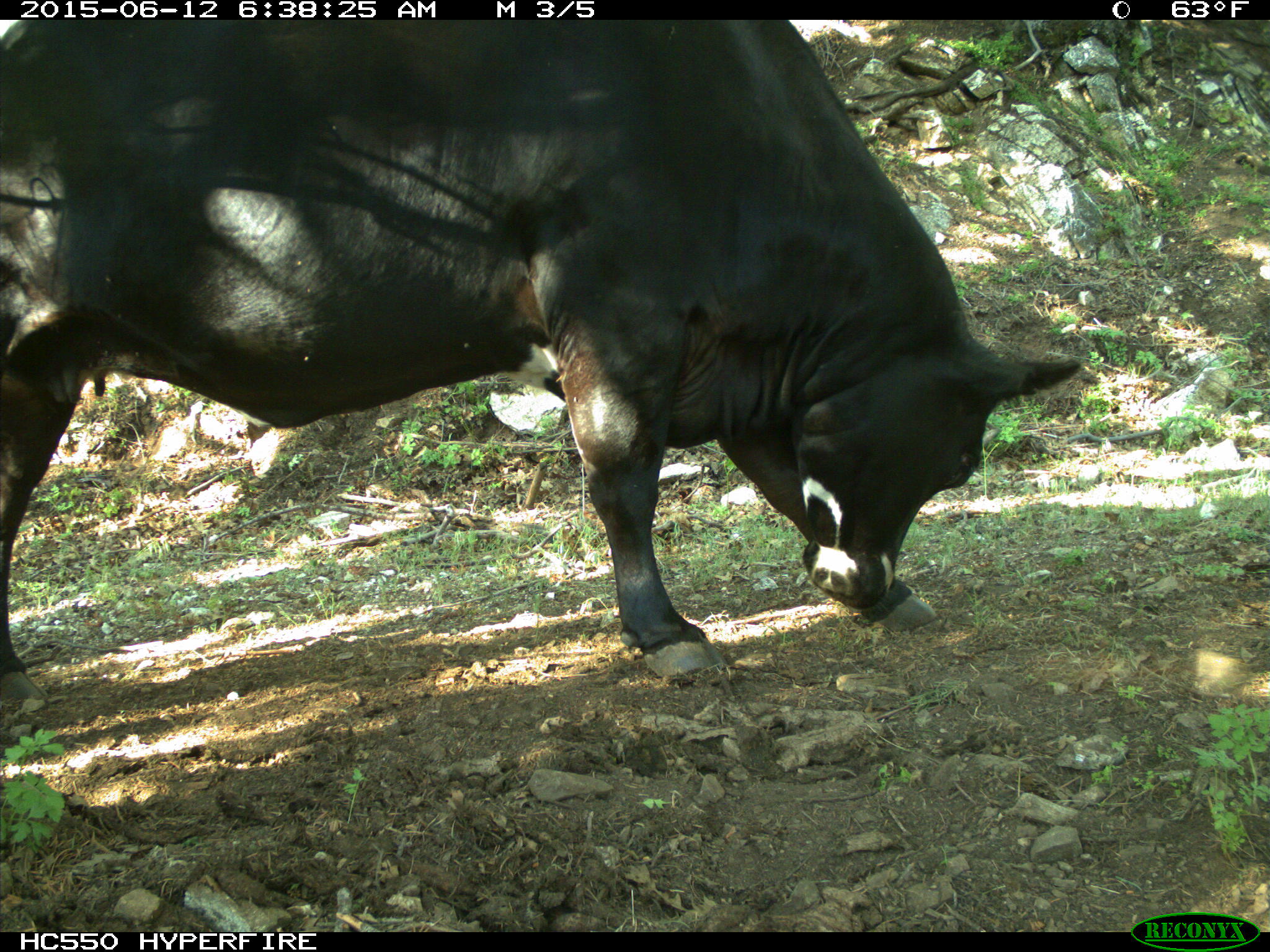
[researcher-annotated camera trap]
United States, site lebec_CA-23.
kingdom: Animalia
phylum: Chordata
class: Mammalia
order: Artiodactyla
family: Bovidae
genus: Bos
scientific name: Bos taurus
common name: domestic cow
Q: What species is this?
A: Bos taurus (domestic cow).